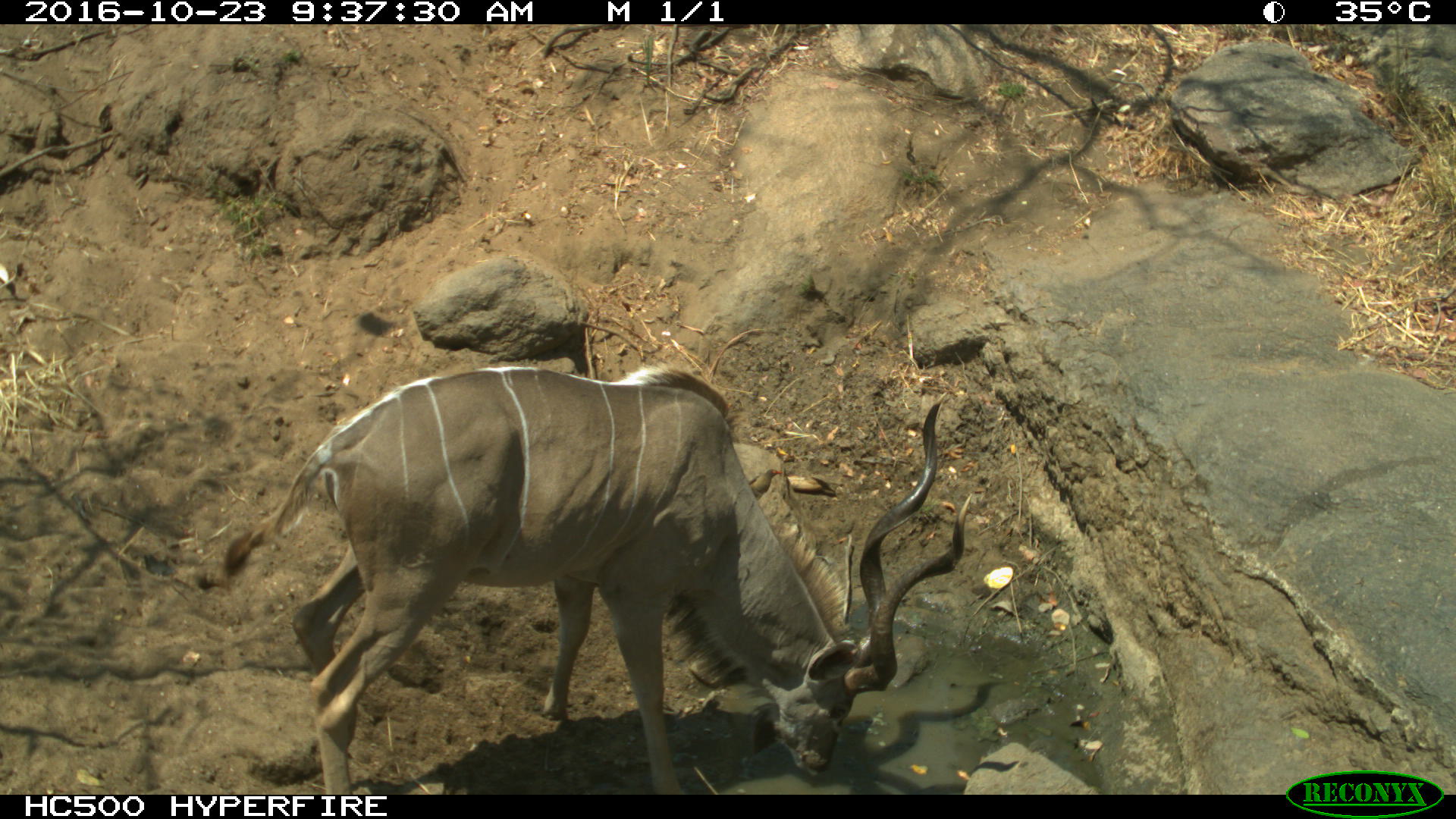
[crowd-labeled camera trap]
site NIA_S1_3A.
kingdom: Animalia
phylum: Chordata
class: Mammalia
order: Artiodactyla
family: Bovidae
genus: Tragelaphus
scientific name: Tragelaphus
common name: kudu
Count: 1.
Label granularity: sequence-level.